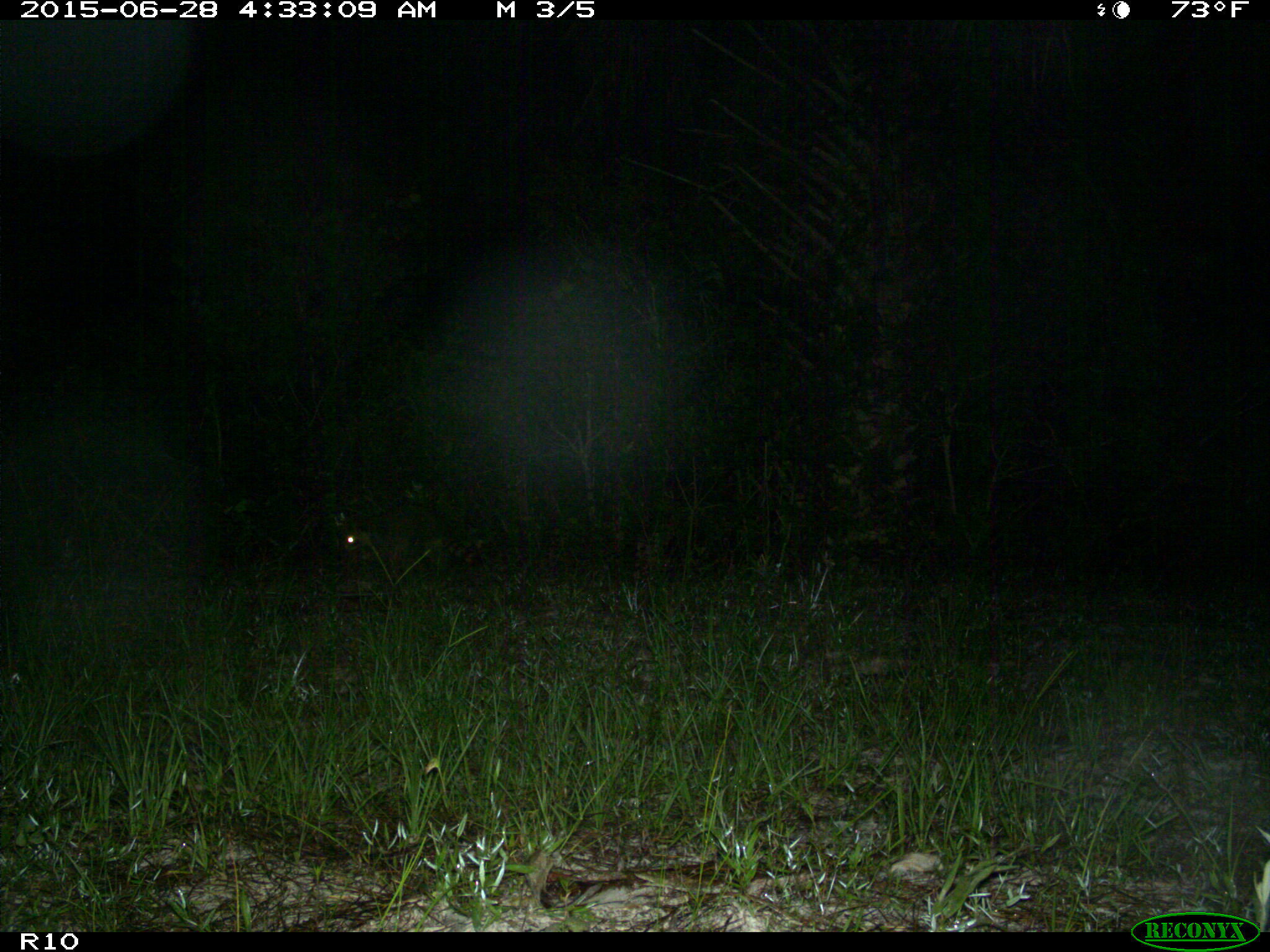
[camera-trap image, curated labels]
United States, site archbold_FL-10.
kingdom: Animalia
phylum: Chordata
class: Mammalia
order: Carnivora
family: Procyonidae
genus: Procyon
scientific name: Procyon lotor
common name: common raccoon